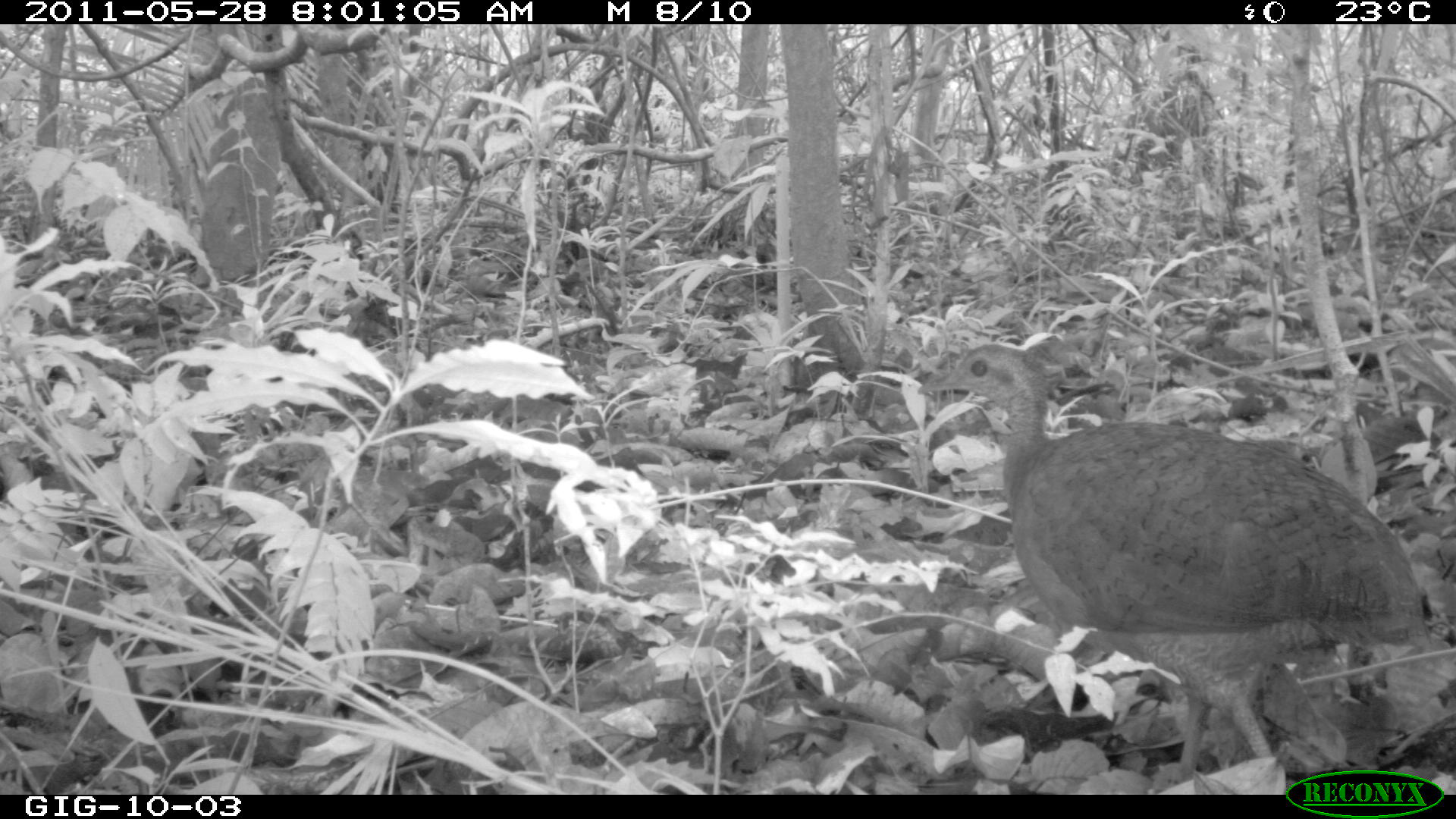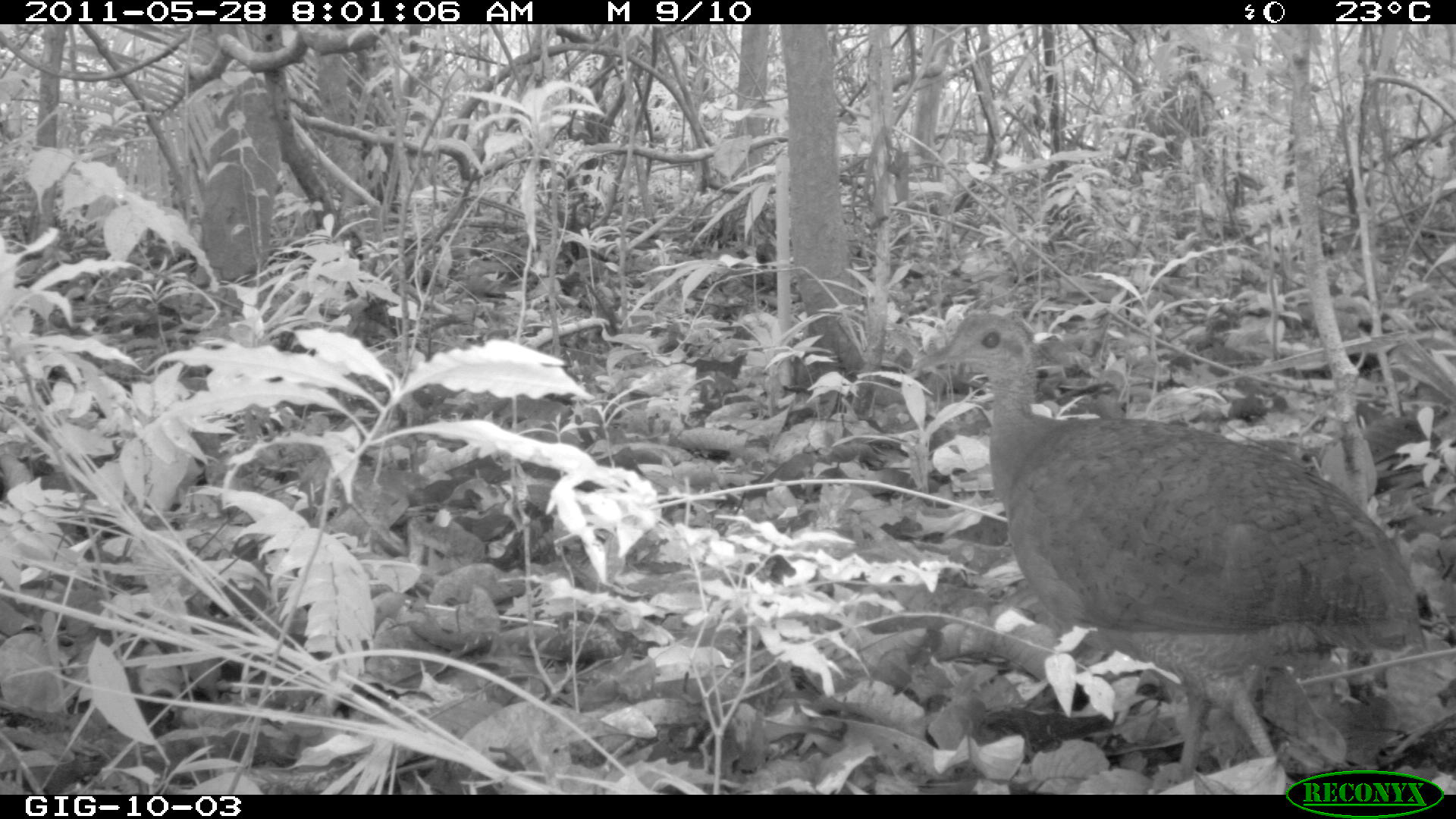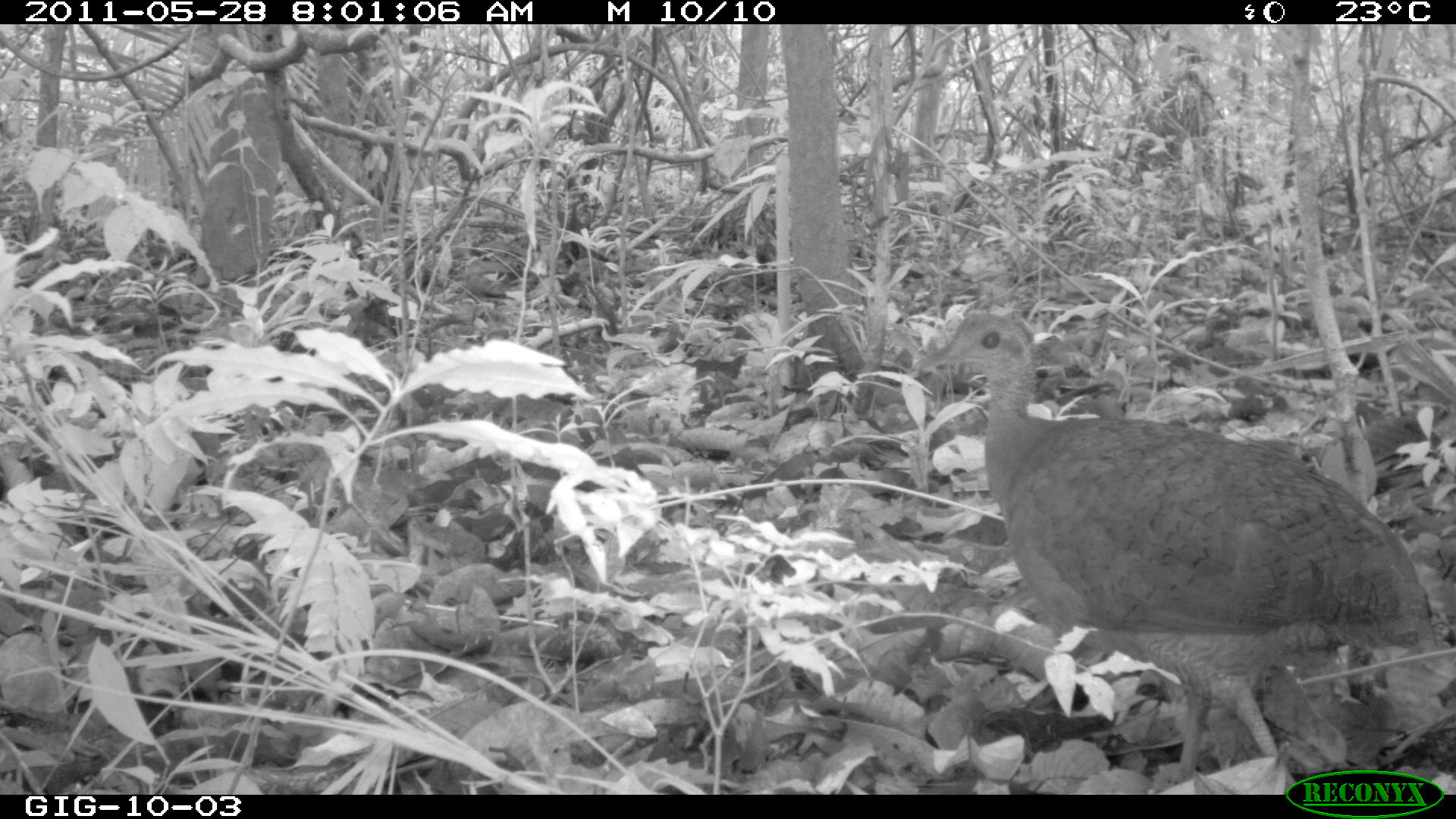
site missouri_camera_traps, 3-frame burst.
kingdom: Animalia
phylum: Chordata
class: Aves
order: Tinamiformes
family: Tinamidae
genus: Tinamus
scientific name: Tinamus major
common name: great tinamou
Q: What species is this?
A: Great tinamou (Tinamus major).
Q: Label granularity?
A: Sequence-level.